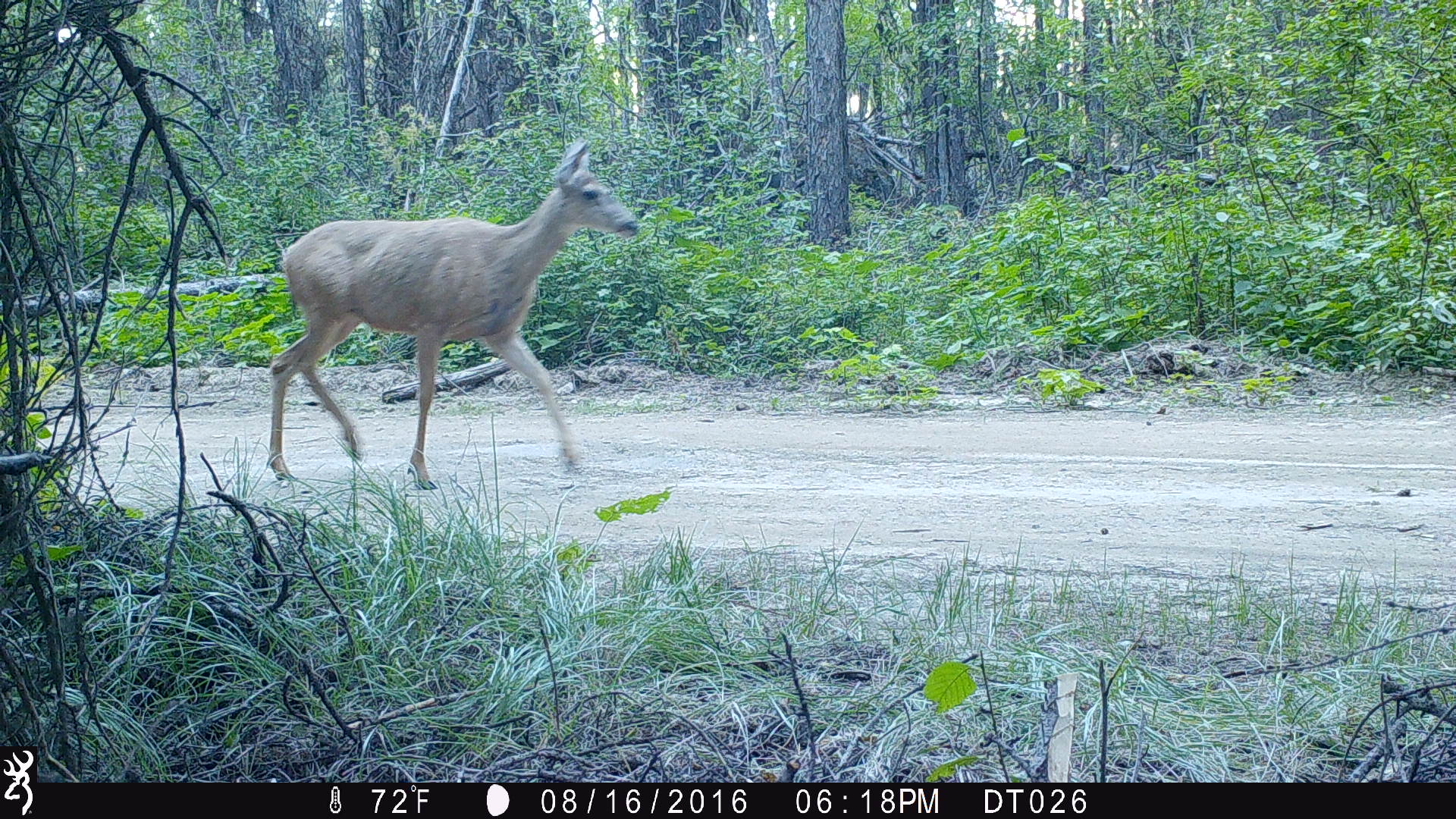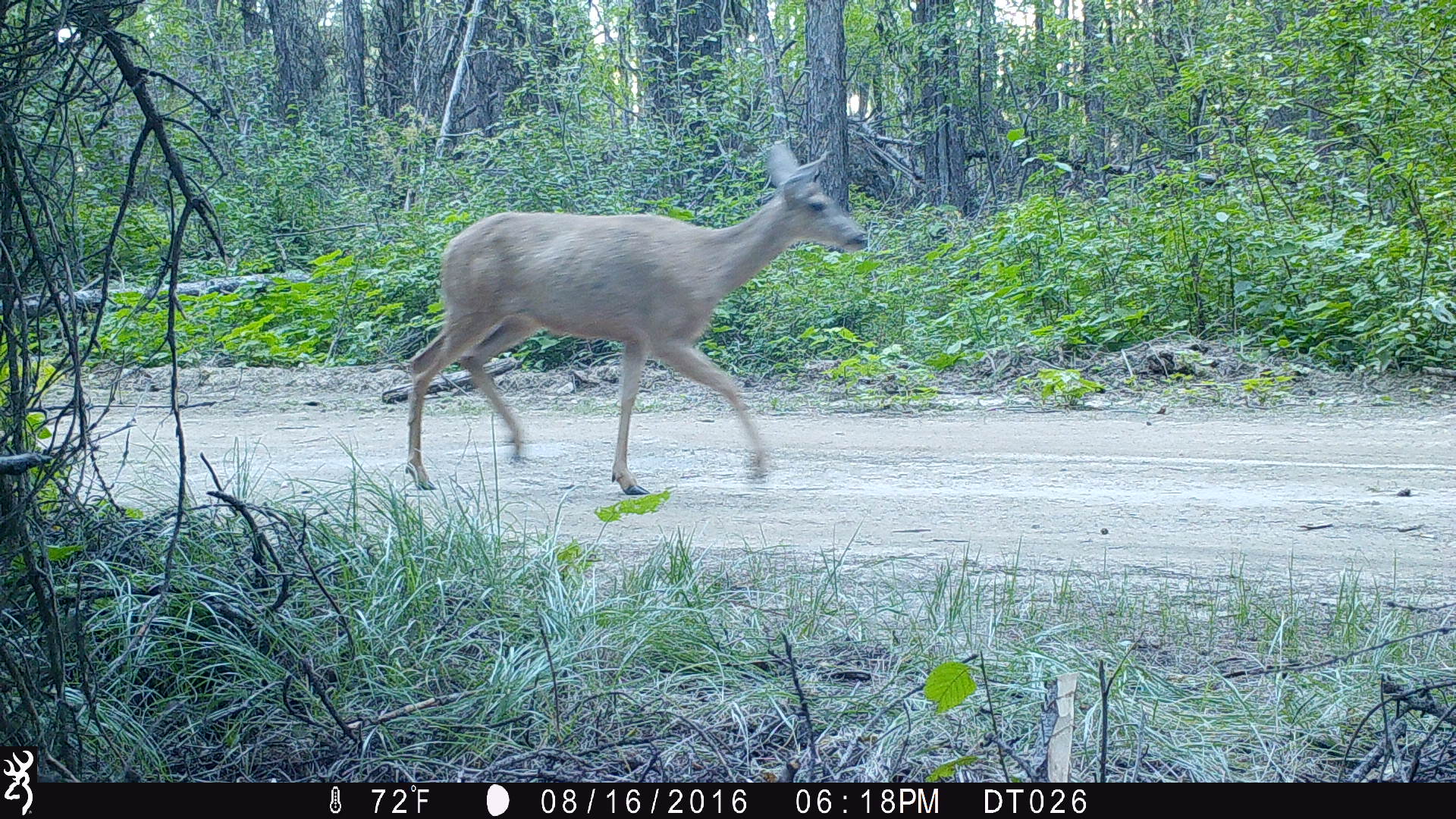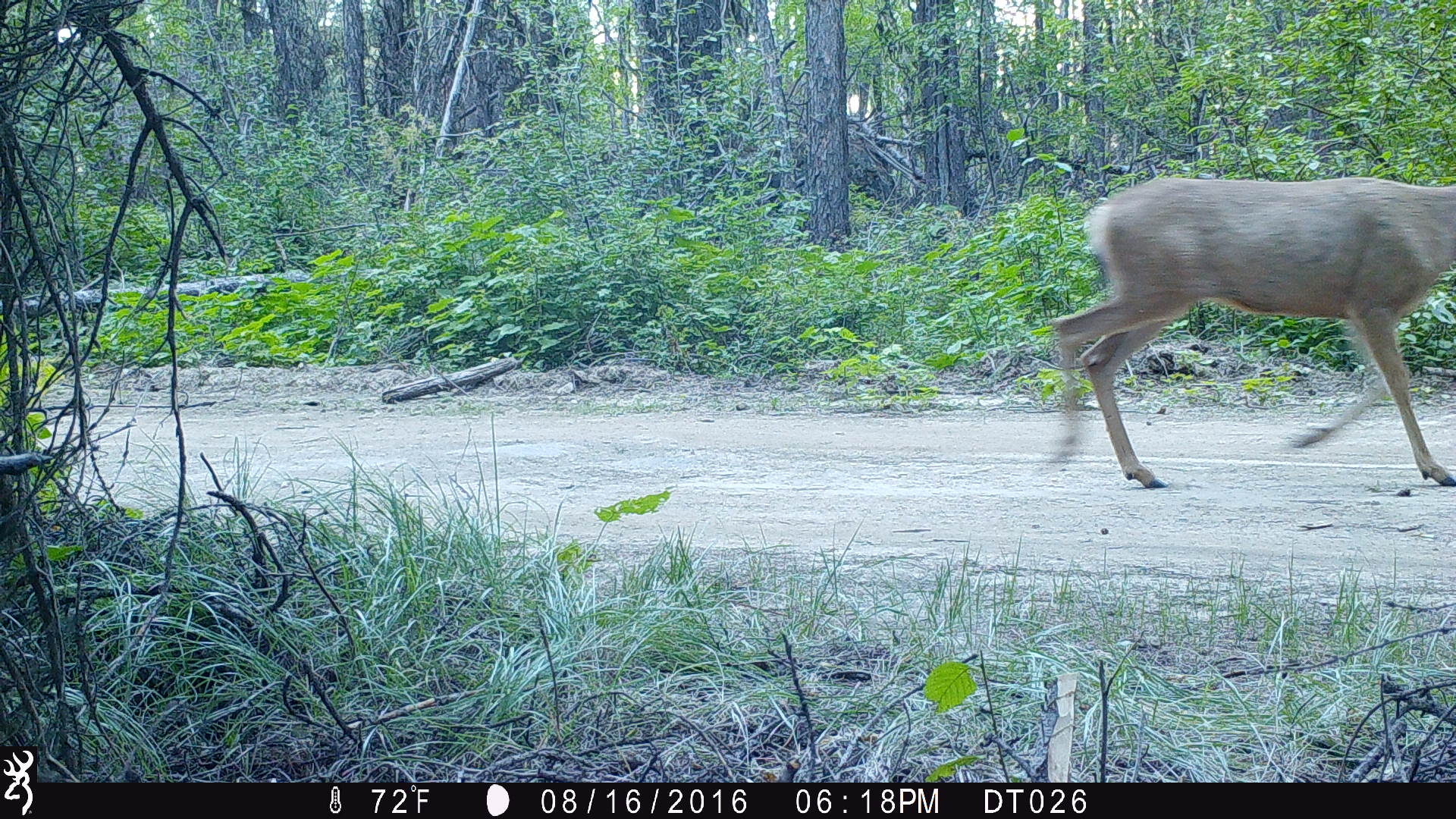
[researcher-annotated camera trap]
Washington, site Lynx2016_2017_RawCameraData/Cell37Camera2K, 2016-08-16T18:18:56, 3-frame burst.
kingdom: Animalia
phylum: Chordata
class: Mammalia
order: Artiodactyla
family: Cervidae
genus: Odocoileus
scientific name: Odocoileus hemionus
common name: mule deer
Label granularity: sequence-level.